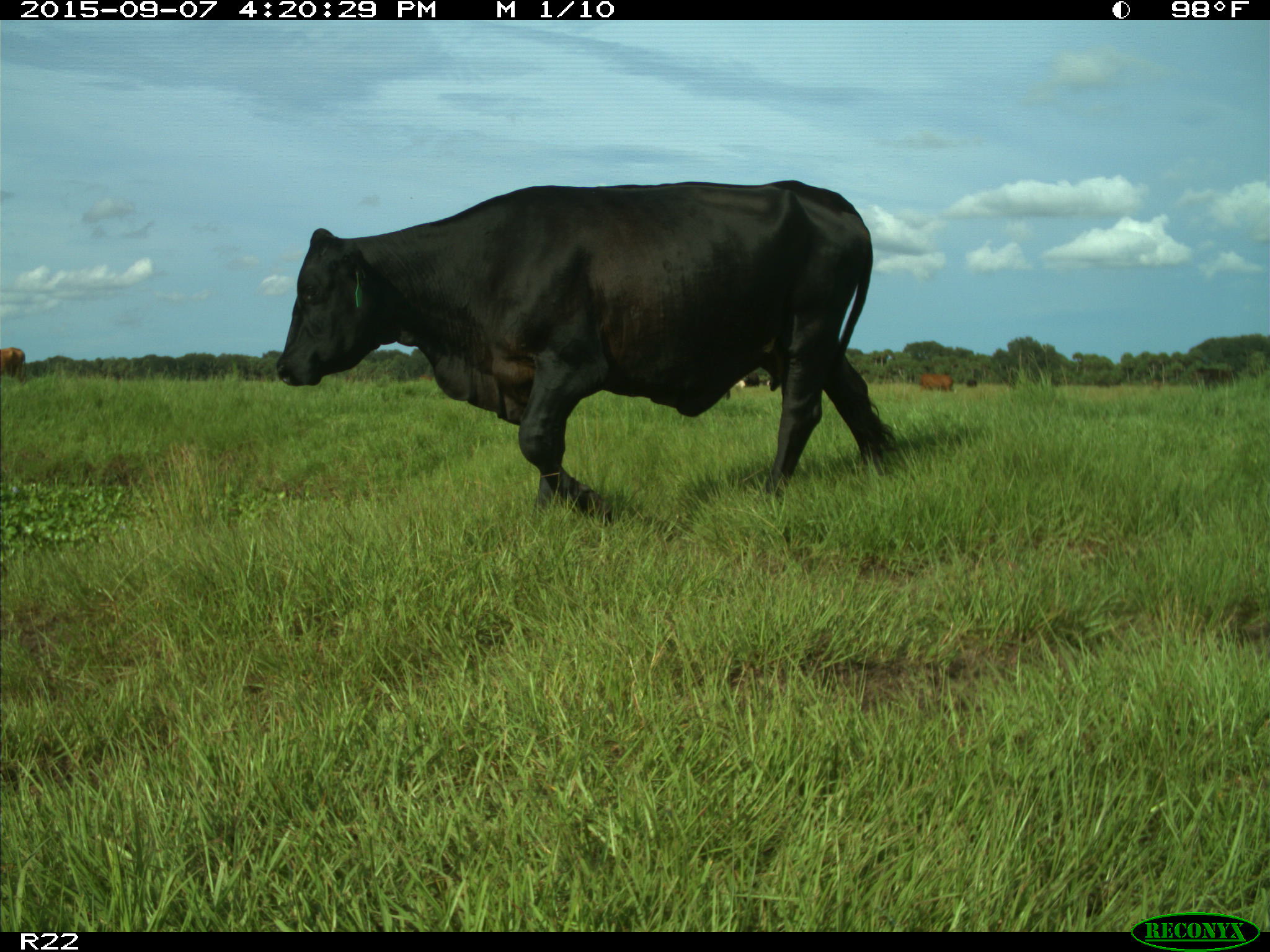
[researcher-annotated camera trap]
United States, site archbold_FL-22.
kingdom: Animalia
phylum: Chordata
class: Mammalia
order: Artiodactyla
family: Bovidae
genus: Bos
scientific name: Bos taurus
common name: domestic cow